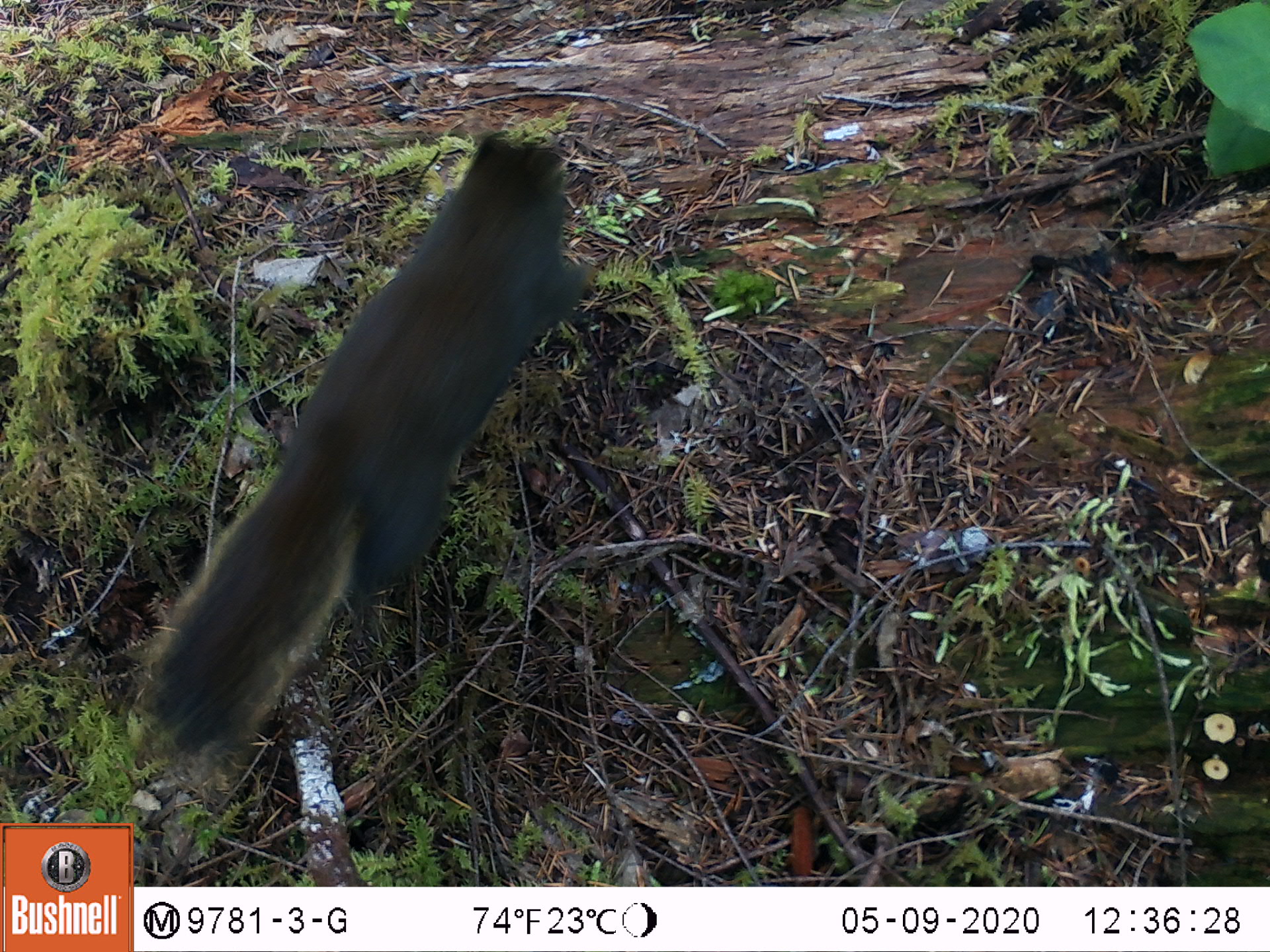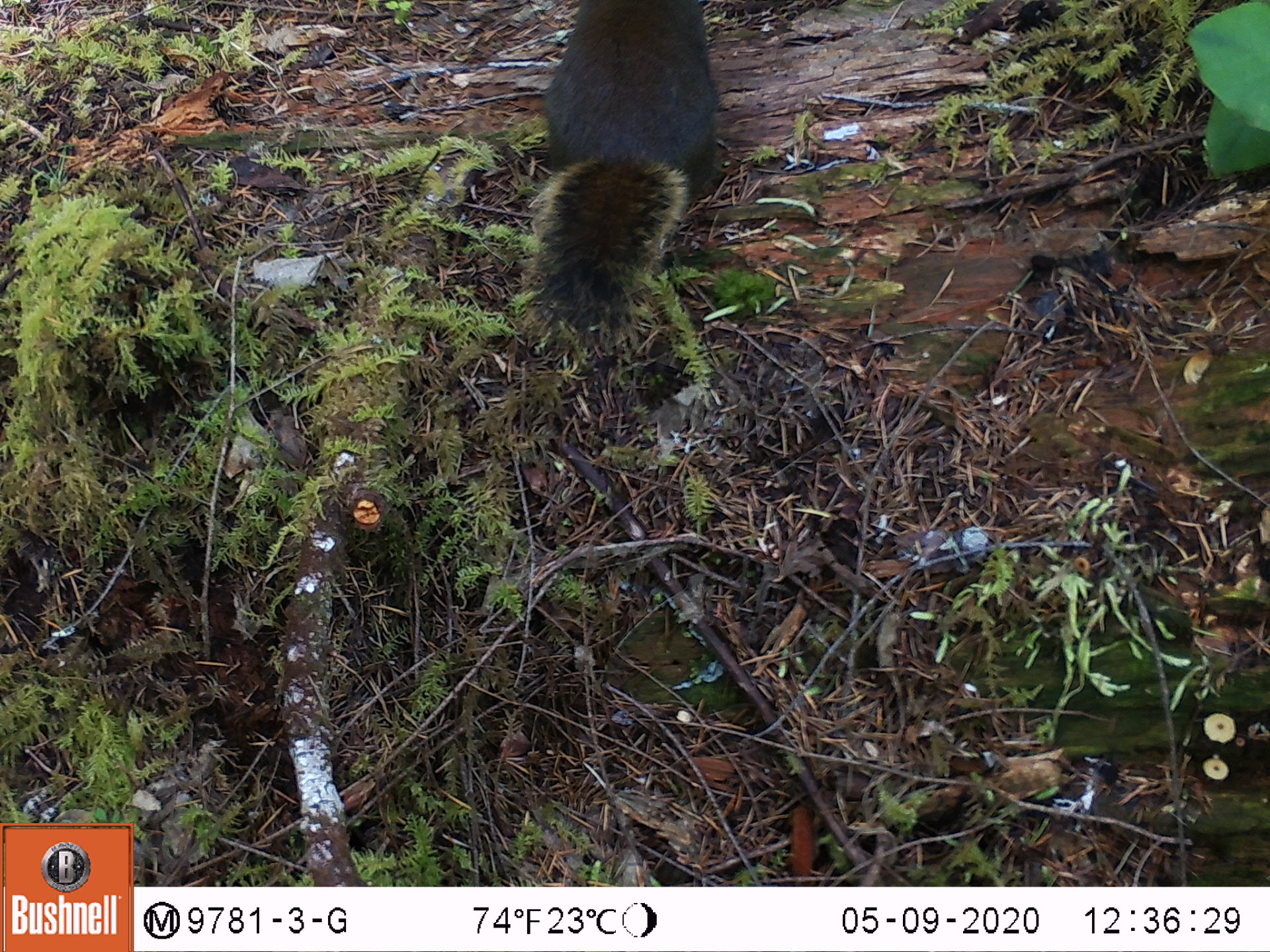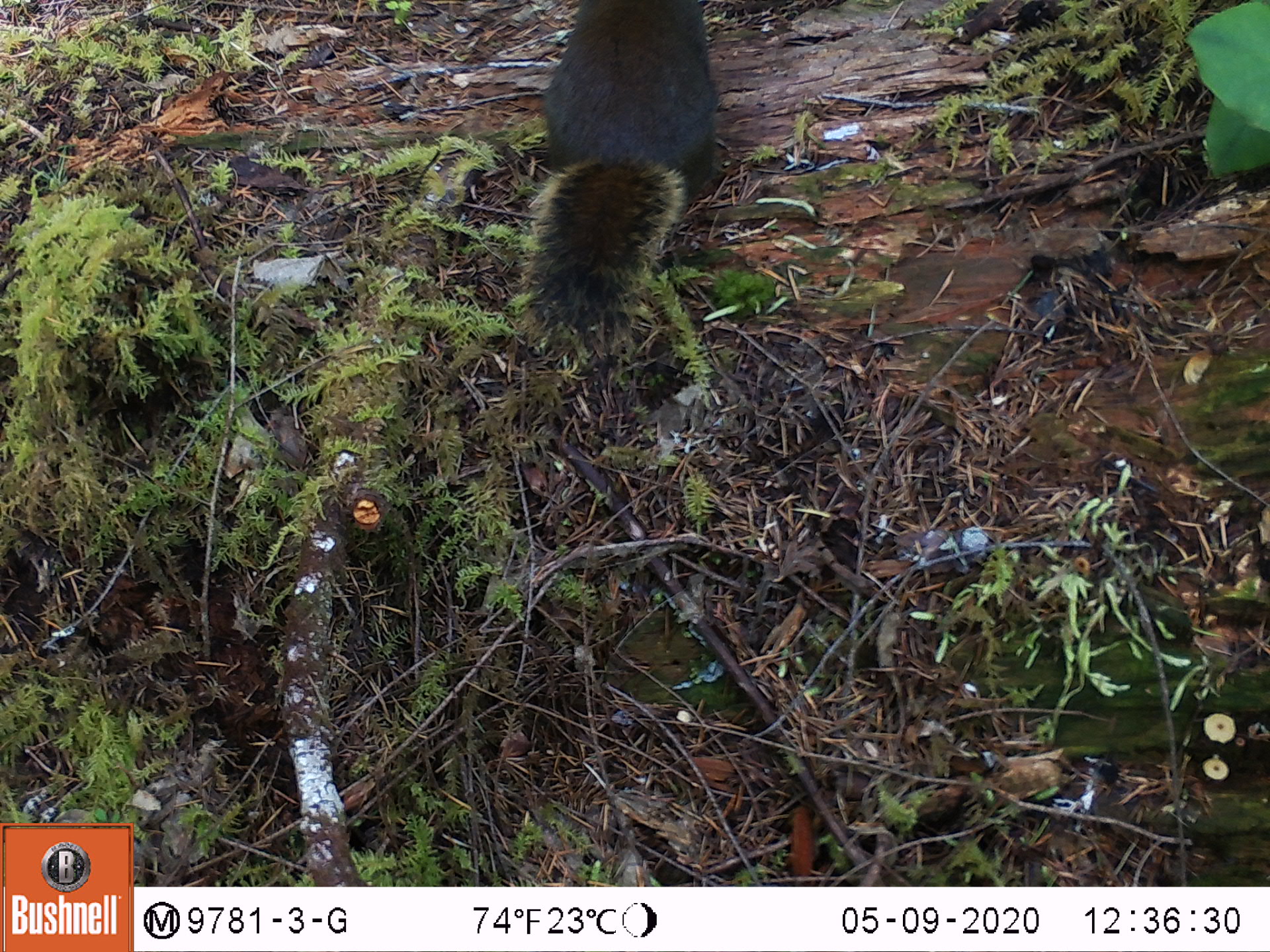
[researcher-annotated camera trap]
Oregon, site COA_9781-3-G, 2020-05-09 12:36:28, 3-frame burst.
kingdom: Animalia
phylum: Chordata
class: Mammalia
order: Rodentia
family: Sciuridae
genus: Tamiasciurus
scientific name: Tamiasciurus douglasii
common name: douglas squirrel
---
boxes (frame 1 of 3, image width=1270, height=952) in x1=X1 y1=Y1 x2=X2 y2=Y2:
douglas squirrel: x1=146 y1=123 x2=593 y2=756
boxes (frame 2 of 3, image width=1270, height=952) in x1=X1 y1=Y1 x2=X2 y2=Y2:
douglas squirrel: x1=543 y1=0 x2=720 y2=334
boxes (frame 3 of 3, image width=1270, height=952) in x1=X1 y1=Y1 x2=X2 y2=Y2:
douglas squirrel: x1=515 y1=0 x2=719 y2=321